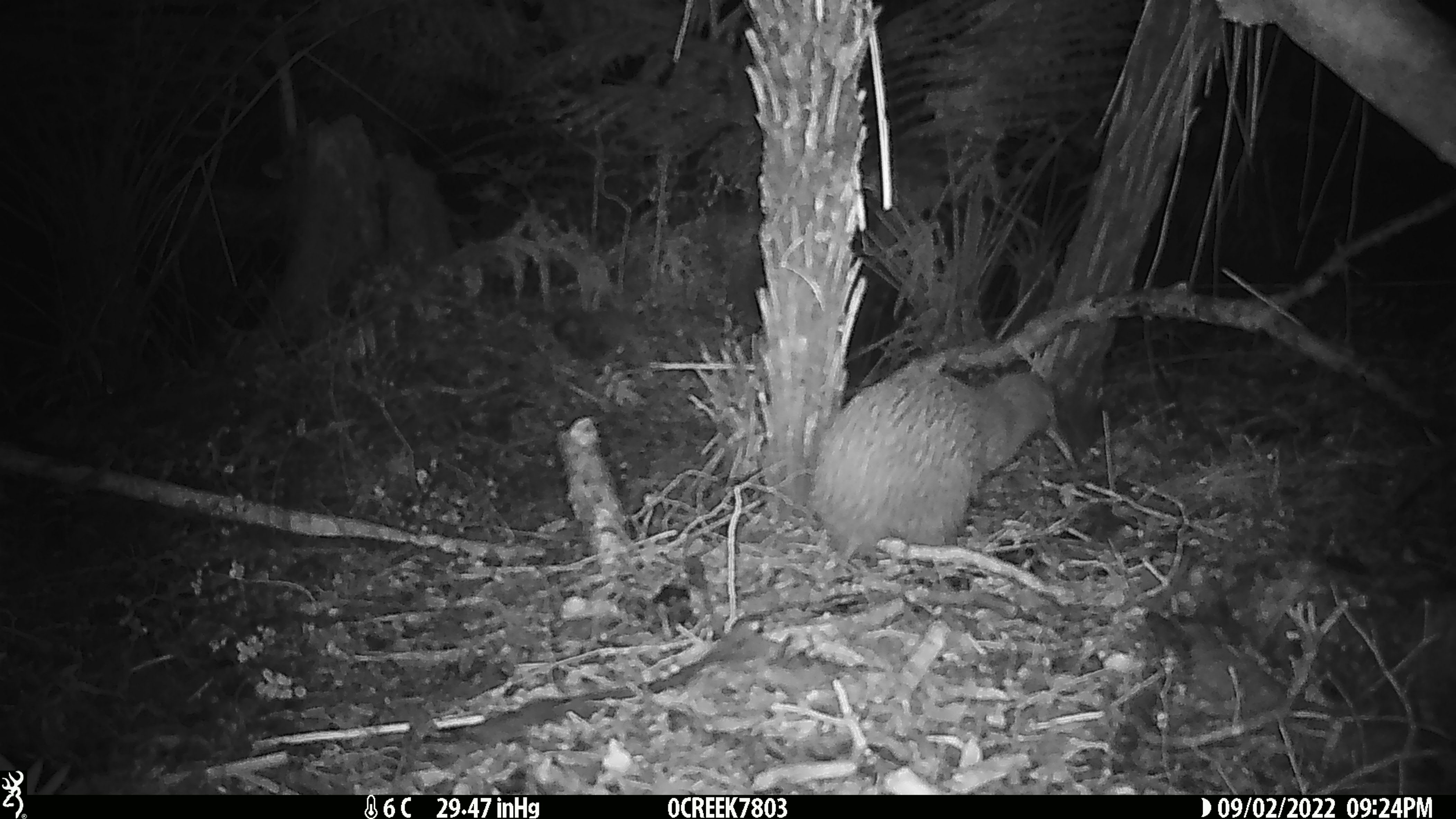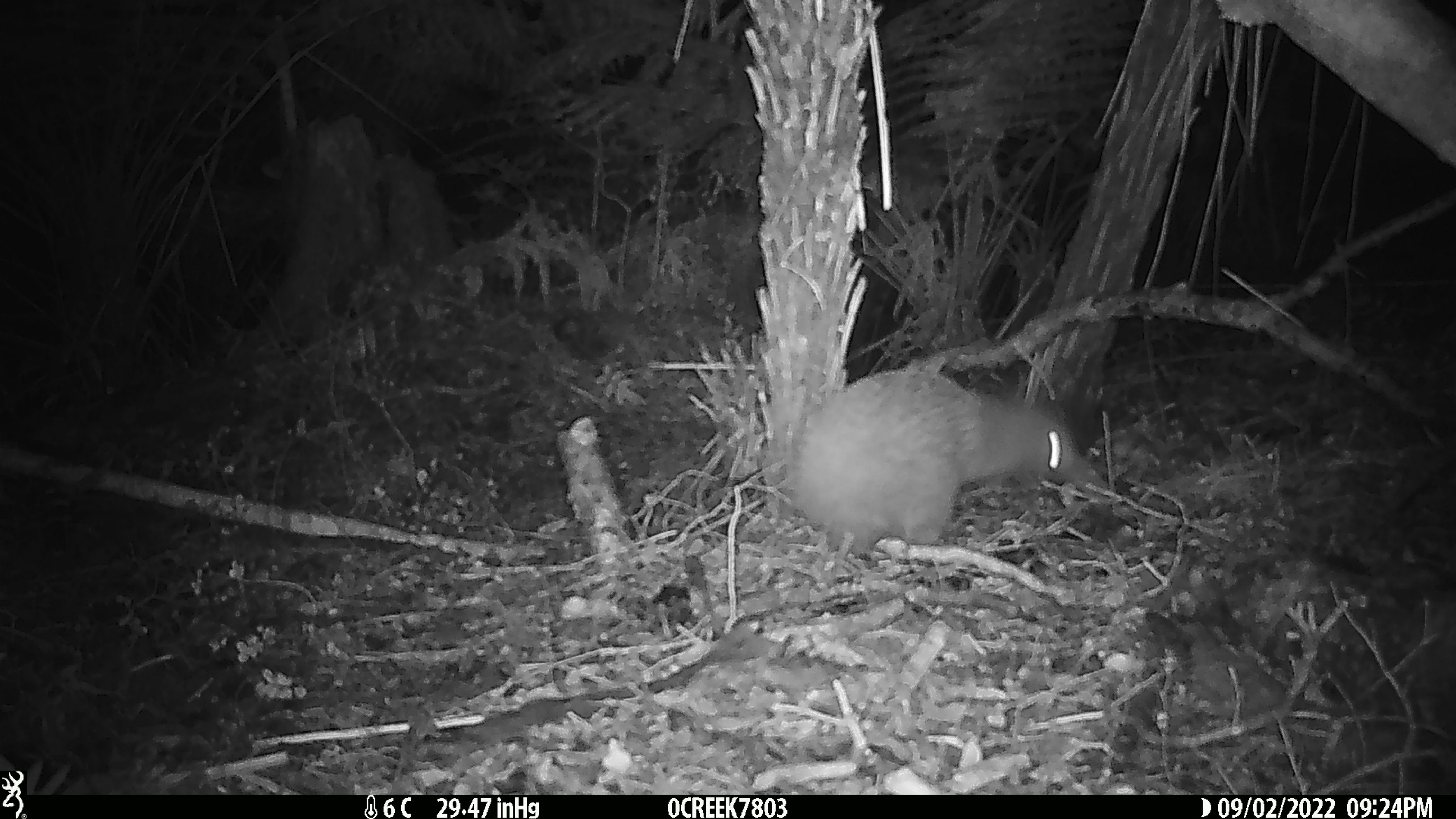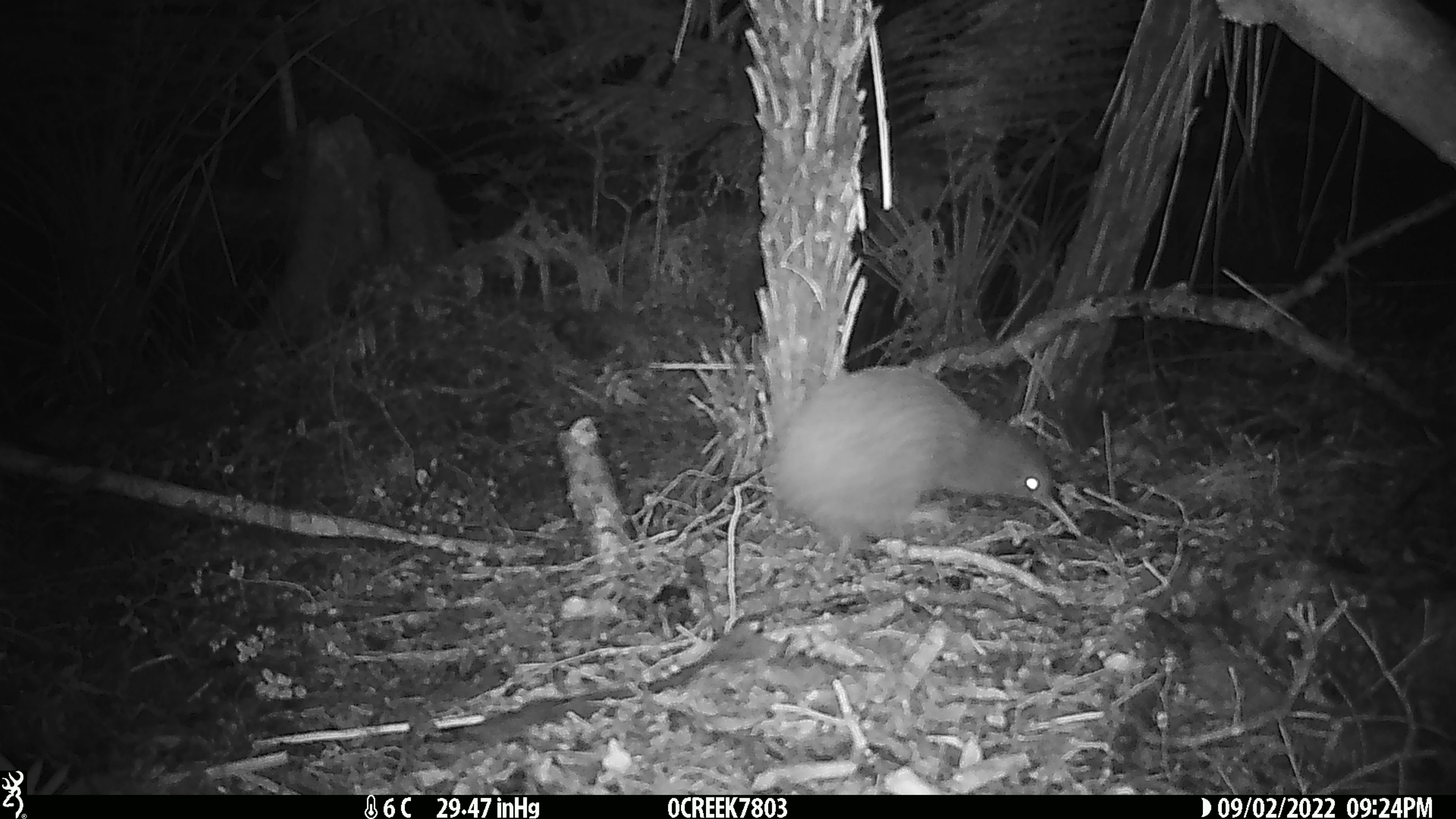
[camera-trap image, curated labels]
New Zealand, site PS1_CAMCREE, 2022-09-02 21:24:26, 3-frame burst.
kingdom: Animalia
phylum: Chordata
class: Aves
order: Apterygiformes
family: Apterygidae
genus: Apteryx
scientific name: Apteryx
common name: kiwi